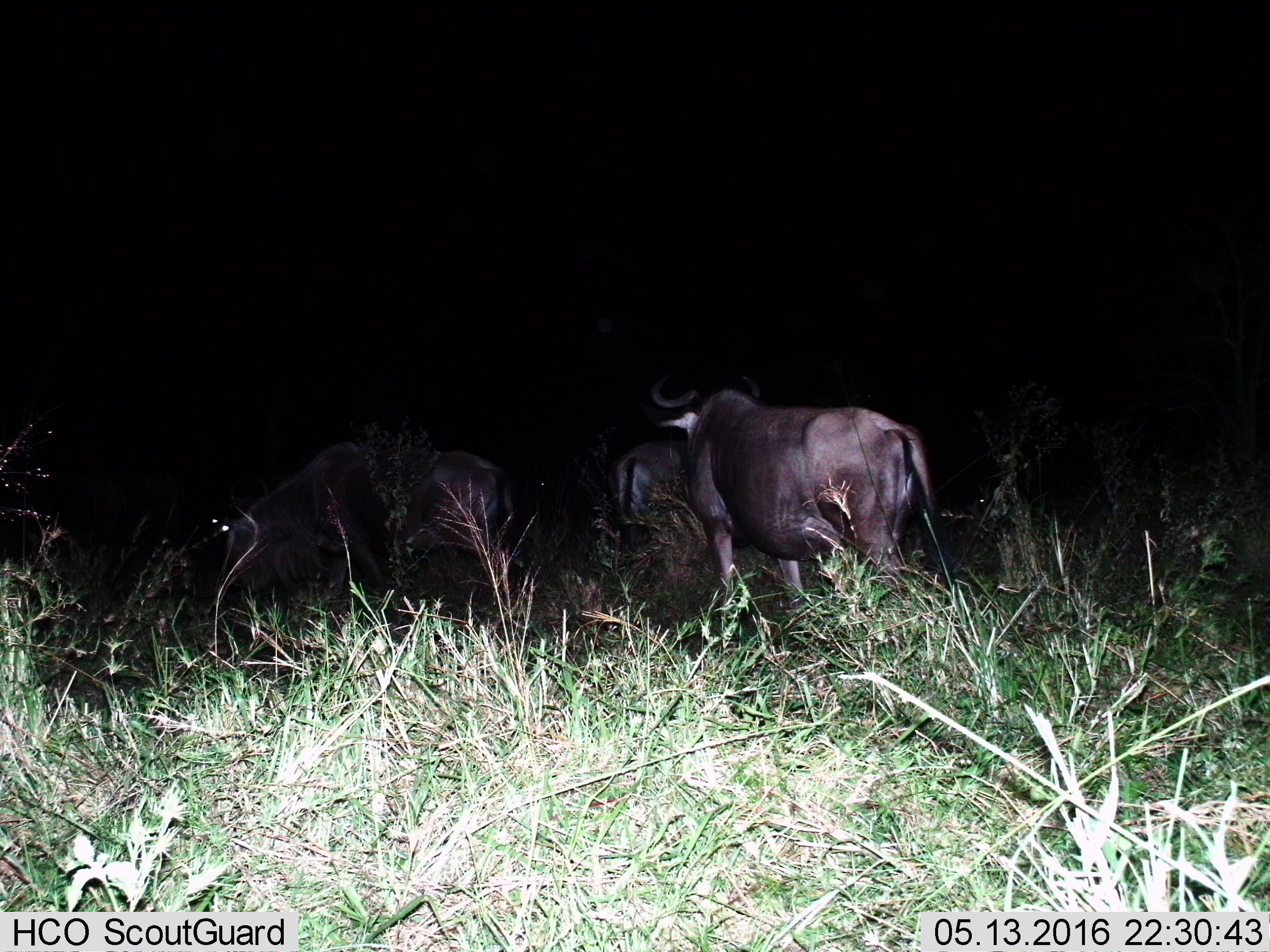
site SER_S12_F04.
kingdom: Animalia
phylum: Chordata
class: Mammalia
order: Artiodactyla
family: Bovidae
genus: Connochaetes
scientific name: Connochaetes taurinus taurinus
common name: blue wildebeest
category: wildebeestblue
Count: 3.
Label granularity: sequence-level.